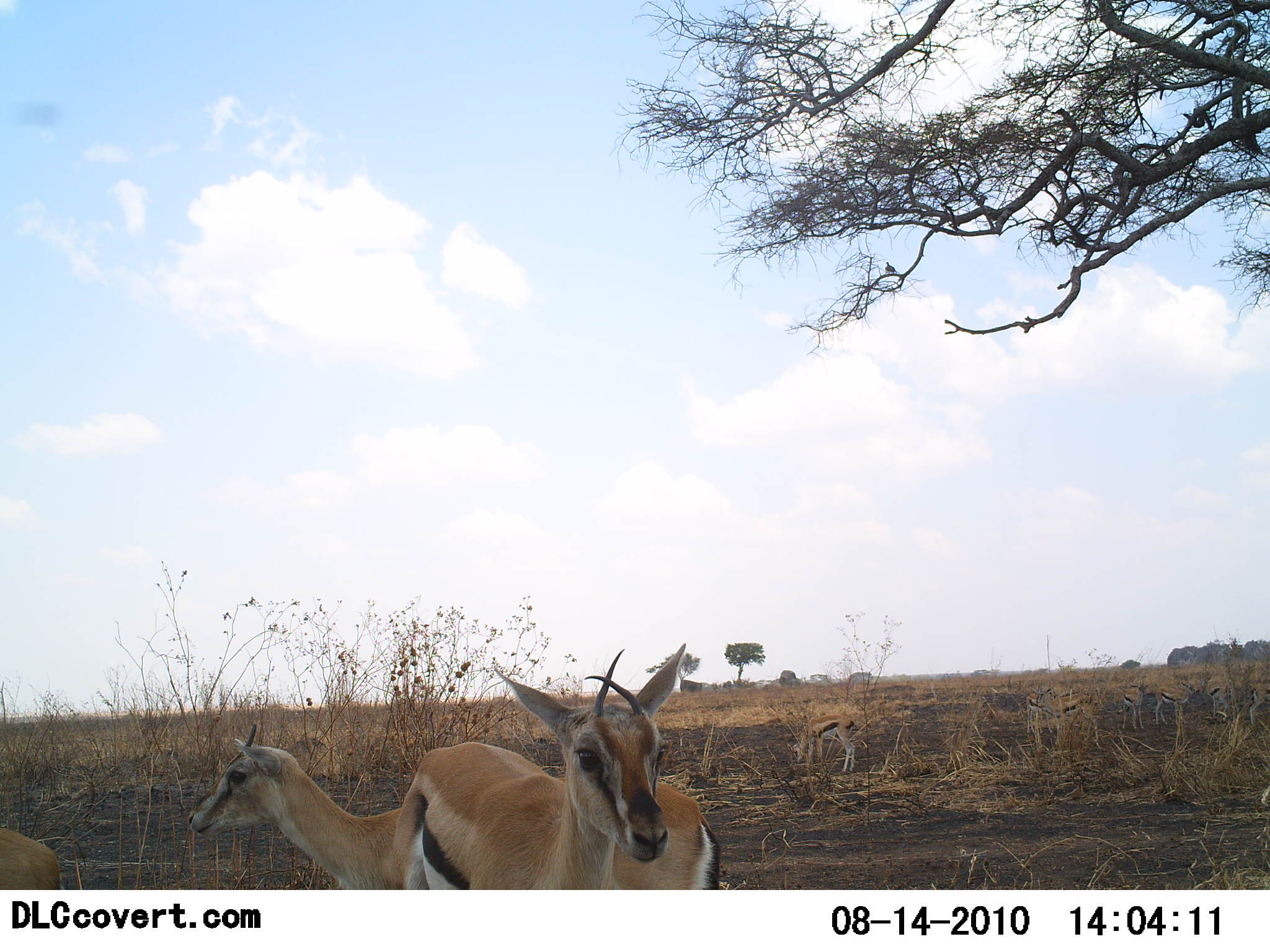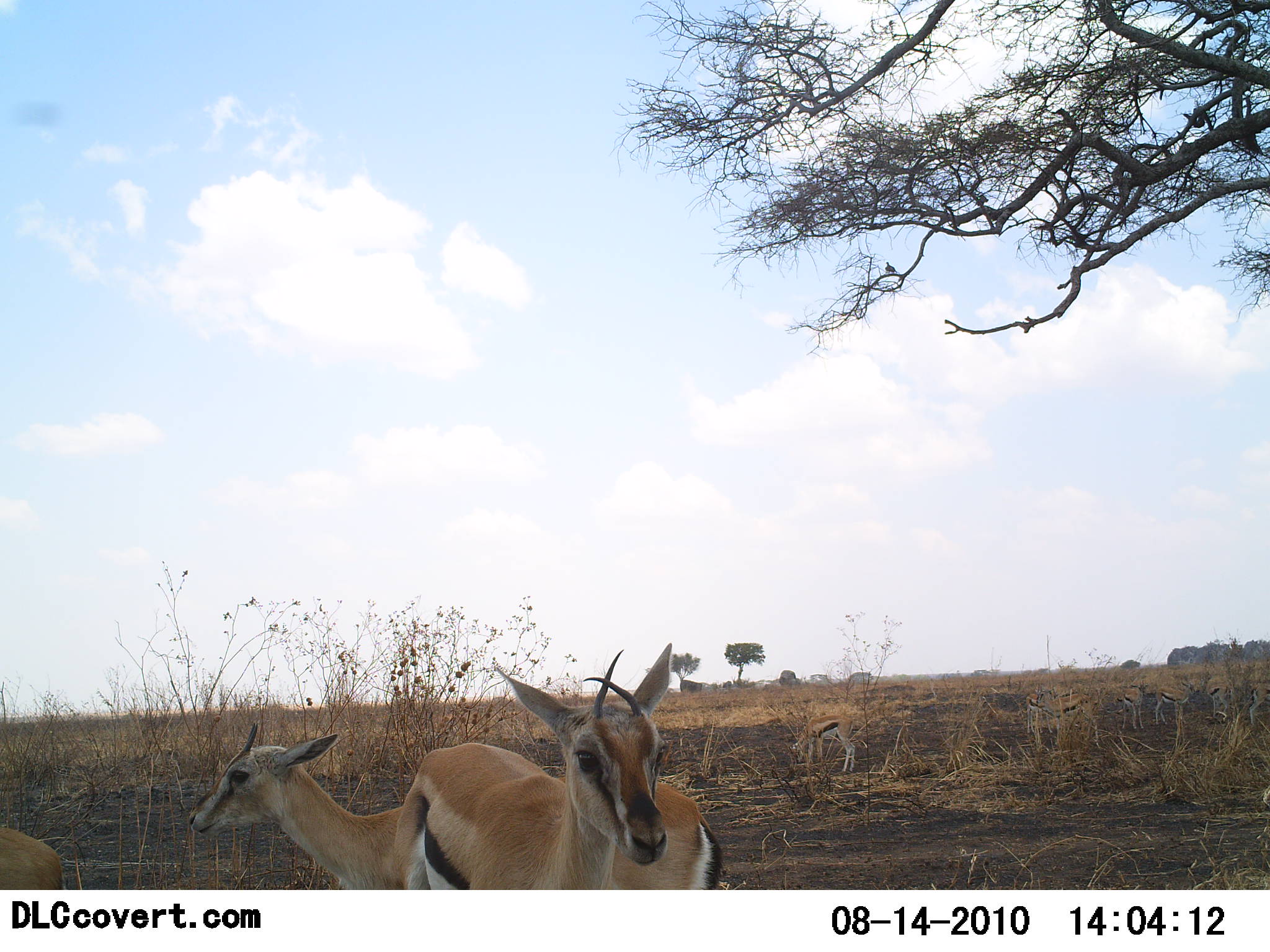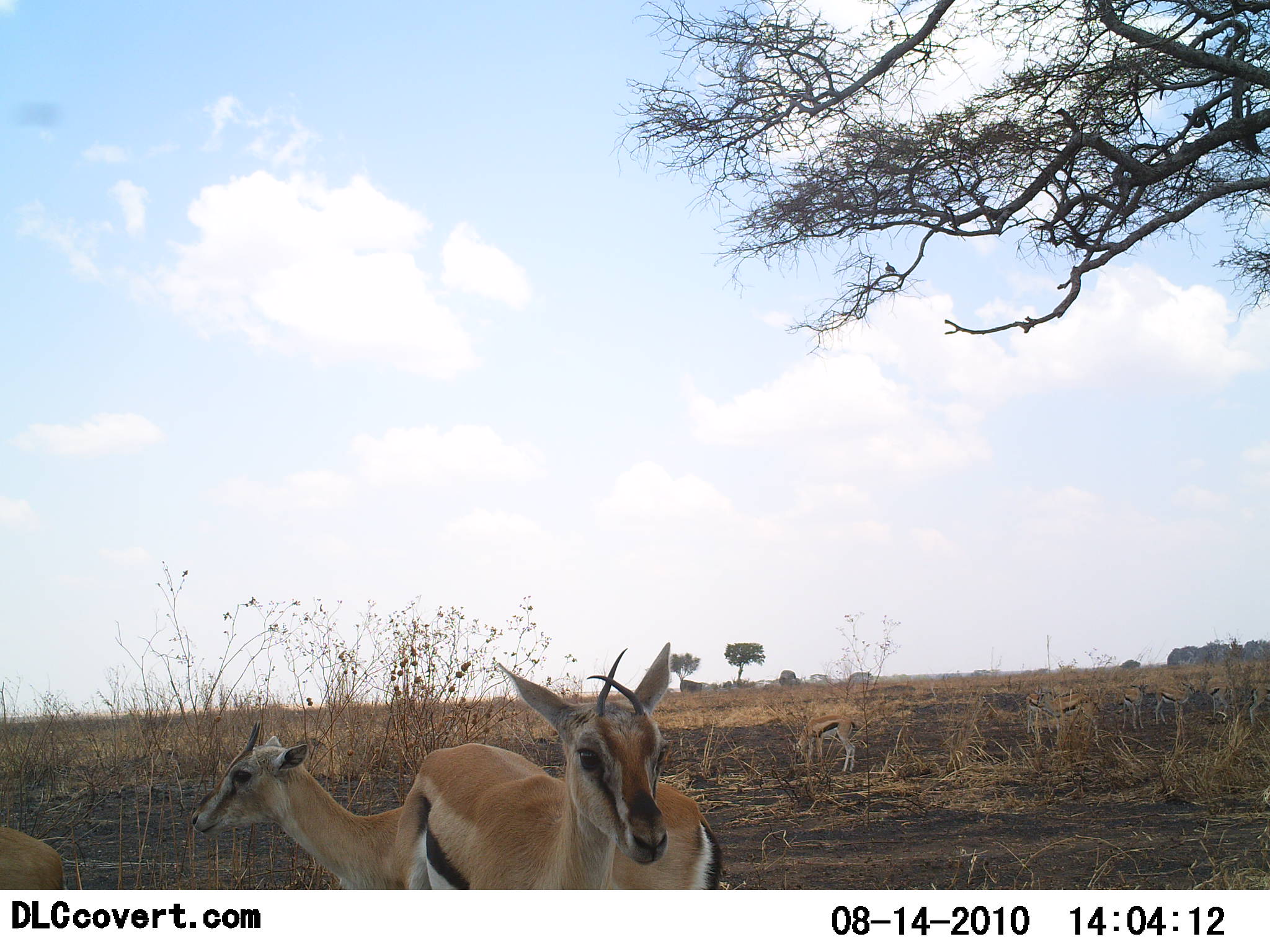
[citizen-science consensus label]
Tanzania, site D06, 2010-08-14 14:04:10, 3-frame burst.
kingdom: Animalia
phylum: Chordata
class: Mammalia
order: Artiodactyla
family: Bovidae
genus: Eudorcas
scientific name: Eudorcas thomsonii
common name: thomson's gazelle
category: gazellethomsons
Gazellethomsons (thomson's gazelle) (Eudorcas thomsonii), count 3. Behavior (volunteer vote fractions): standing 92%, resting 0%, moving 8%, interacting 8%. Young present (vote fraction): 0%. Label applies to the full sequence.